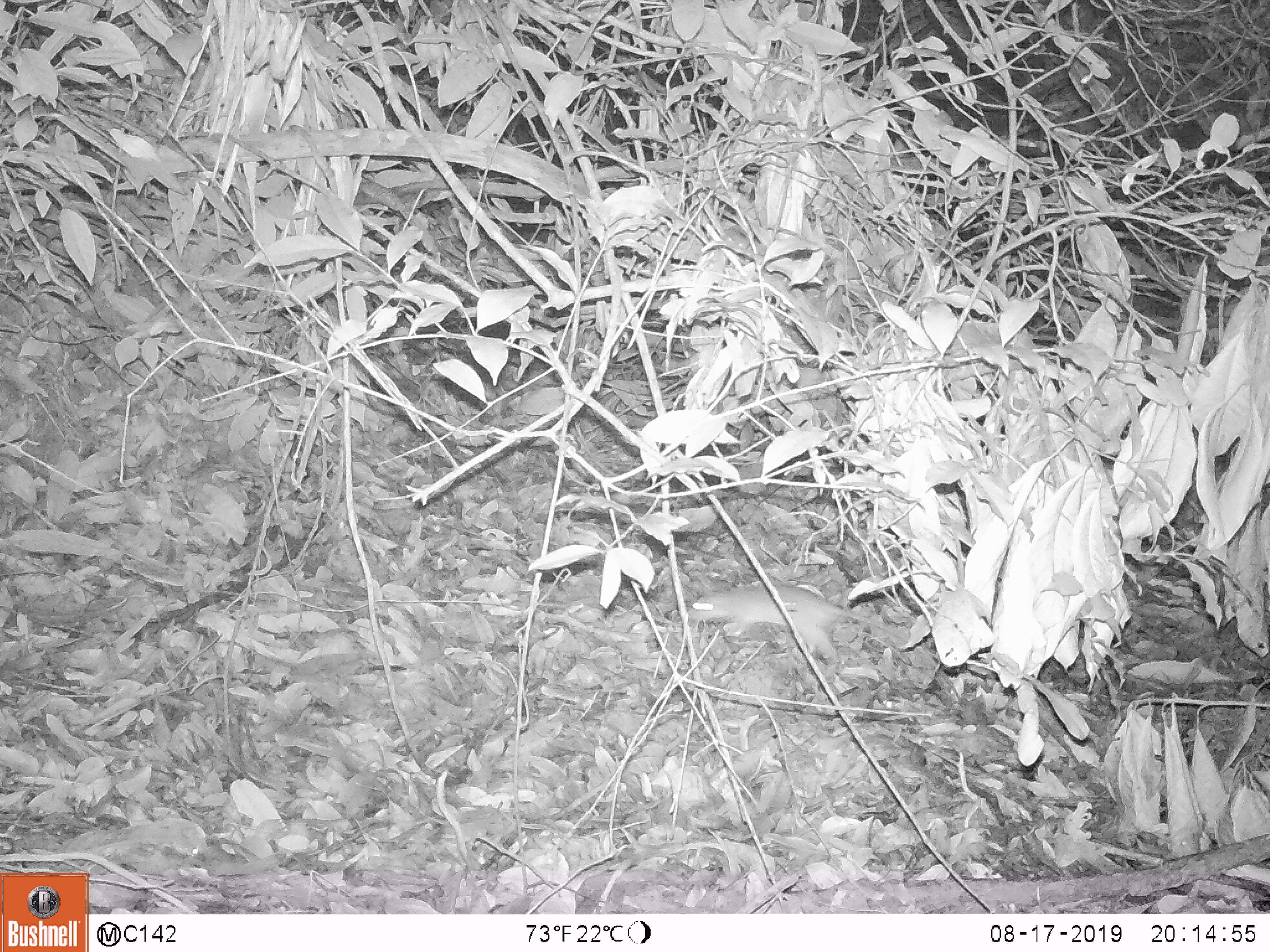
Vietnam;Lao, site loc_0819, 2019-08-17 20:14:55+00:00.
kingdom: Animalia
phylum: Chordata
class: Mammalia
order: Rodentia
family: Muridae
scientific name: Muridae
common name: old-world mice and rats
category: unidentified murid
Unidentified murid (old-world mice and rats) (Muridae). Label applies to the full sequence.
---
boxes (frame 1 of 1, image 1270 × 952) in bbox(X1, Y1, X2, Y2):
unidentified murid: bbox(688, 583, 922, 684)